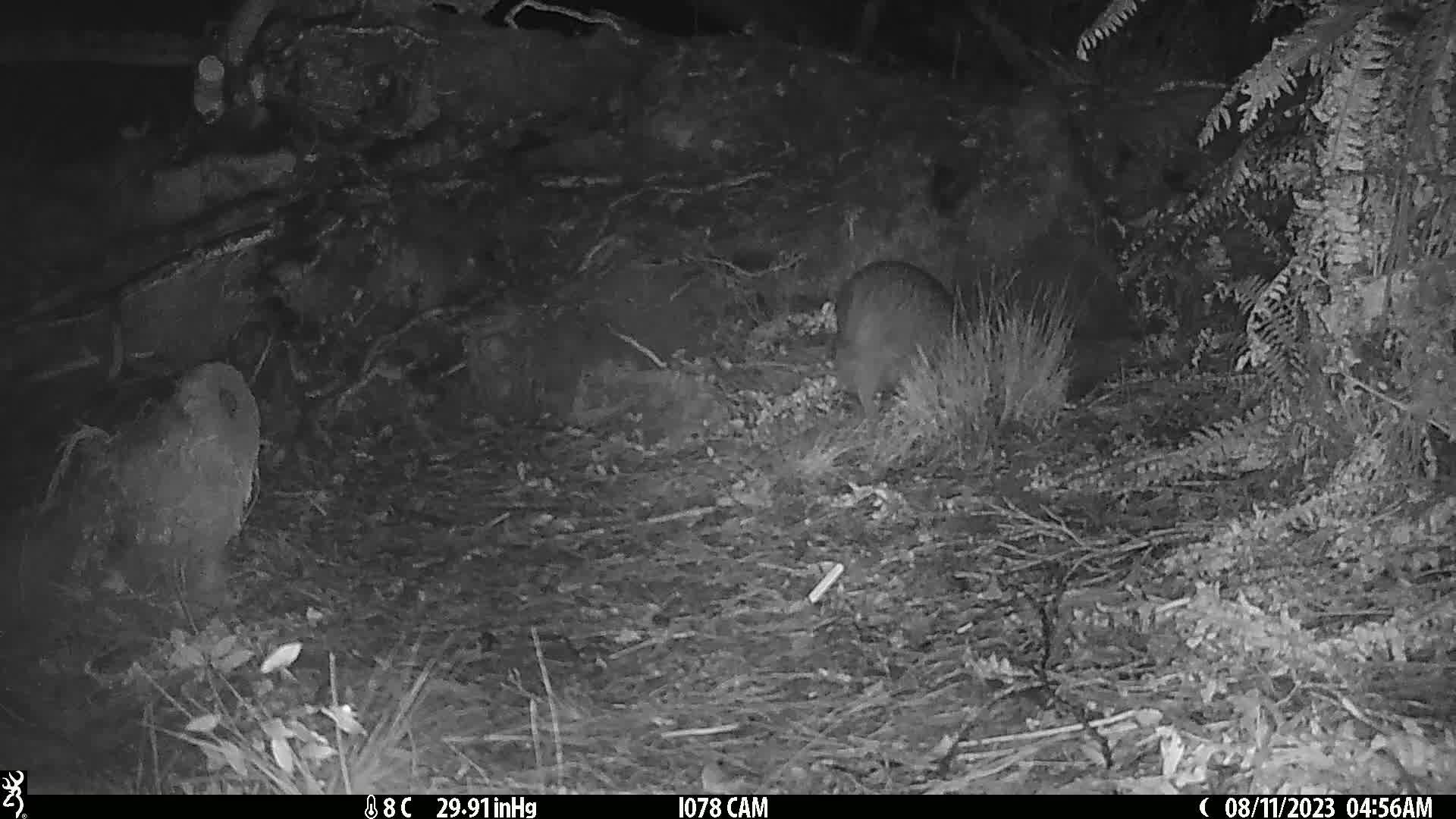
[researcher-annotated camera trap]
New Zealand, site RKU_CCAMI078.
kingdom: Animalia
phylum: Chordata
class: Aves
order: Apterygiformes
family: Apterygidae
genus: Apteryx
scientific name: Apteryx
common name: kiwi